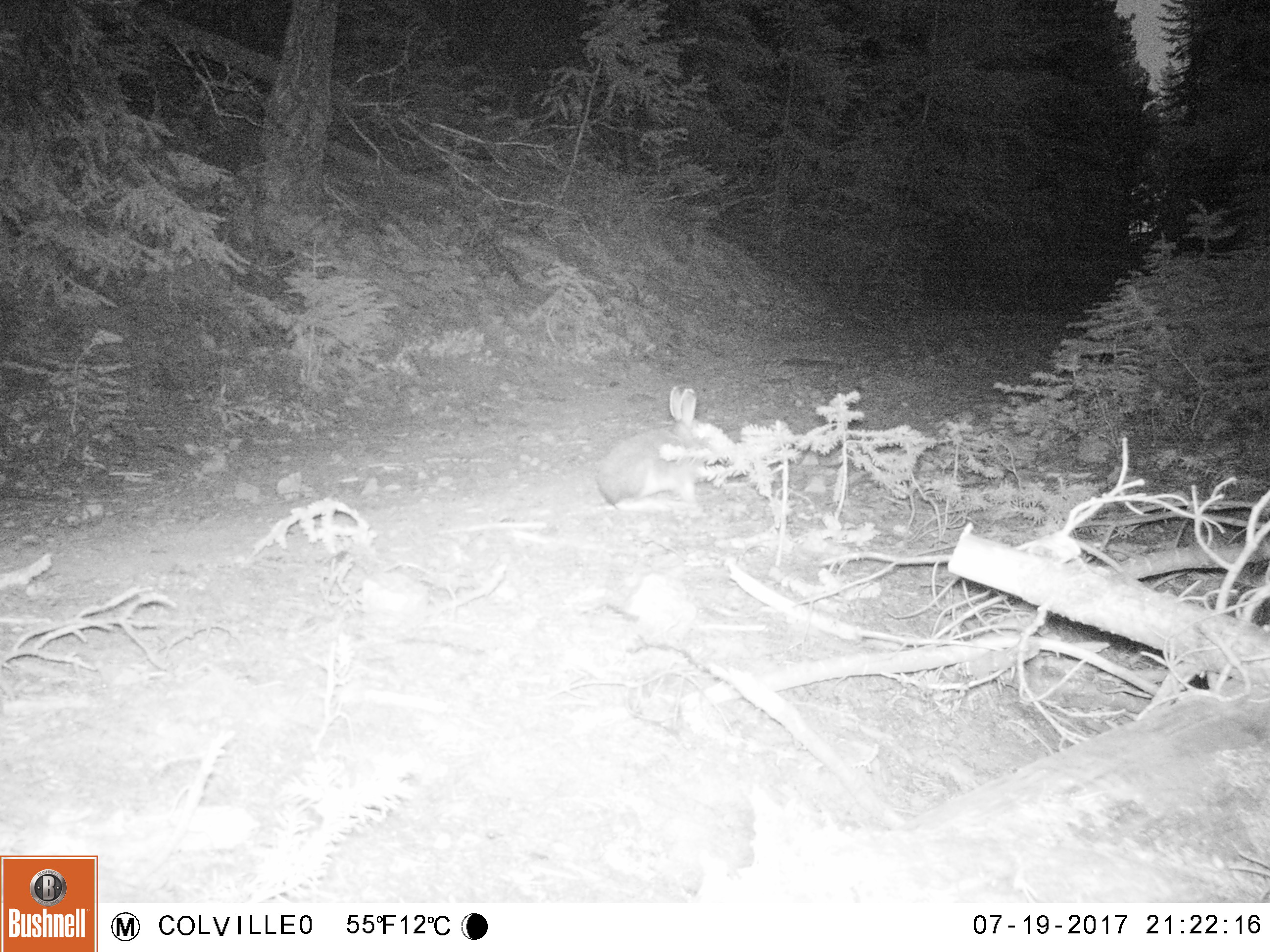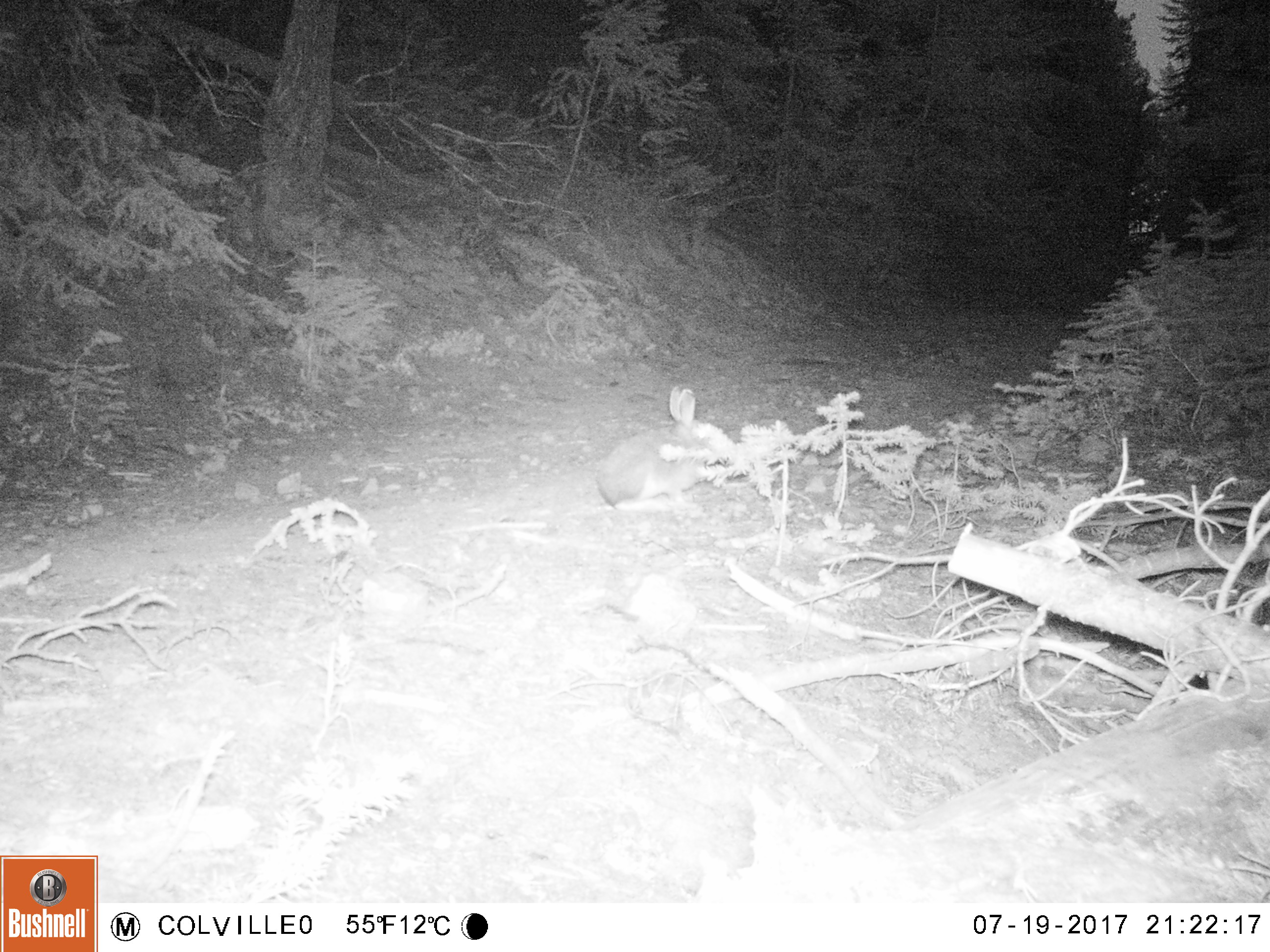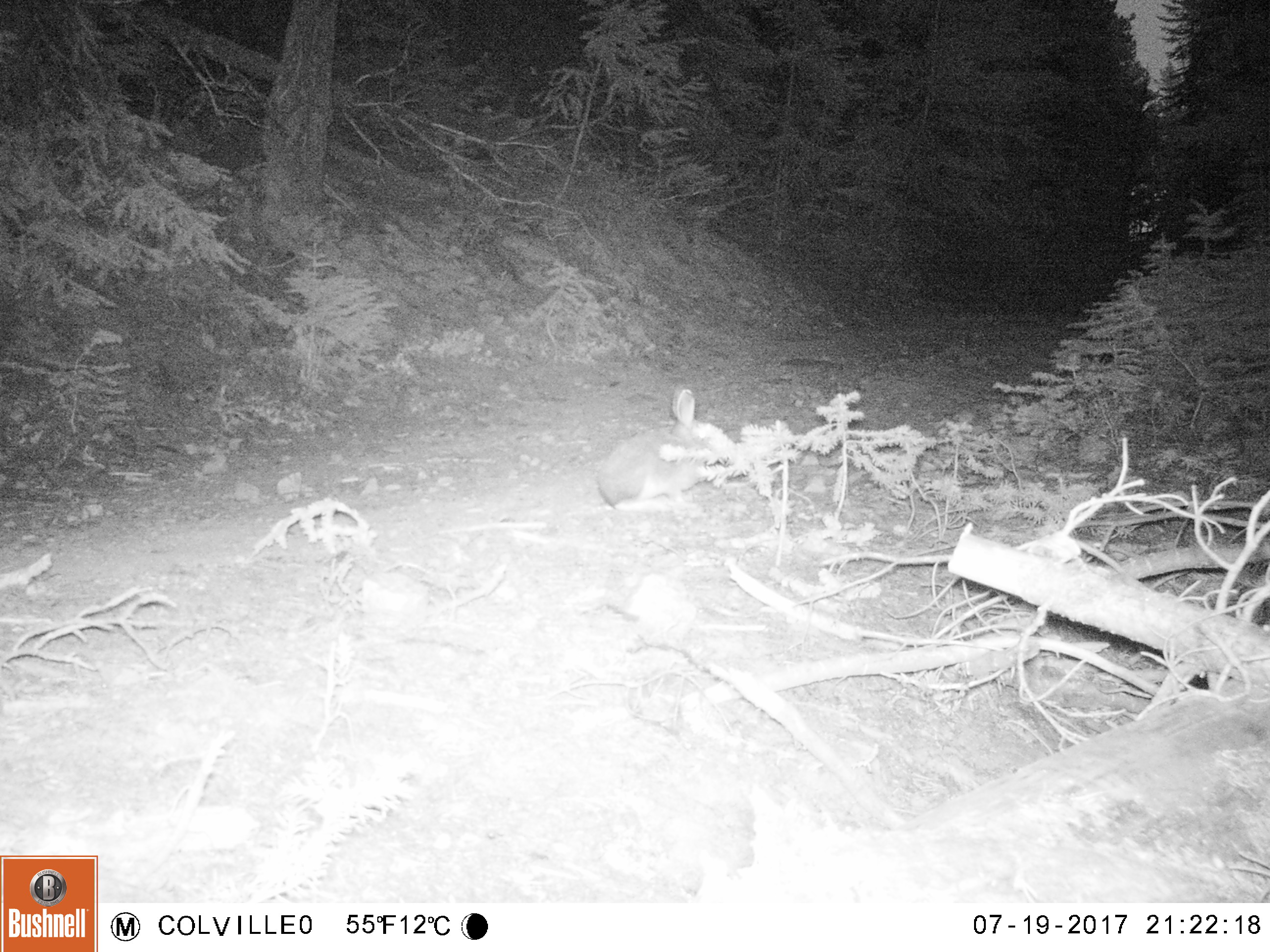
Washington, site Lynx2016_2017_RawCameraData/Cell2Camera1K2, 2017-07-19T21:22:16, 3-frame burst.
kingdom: Animalia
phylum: Chordata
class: Mammalia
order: Lagomorpha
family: Leporidae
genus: Lepus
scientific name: Lepus americanus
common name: snowshoe hare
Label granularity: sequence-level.